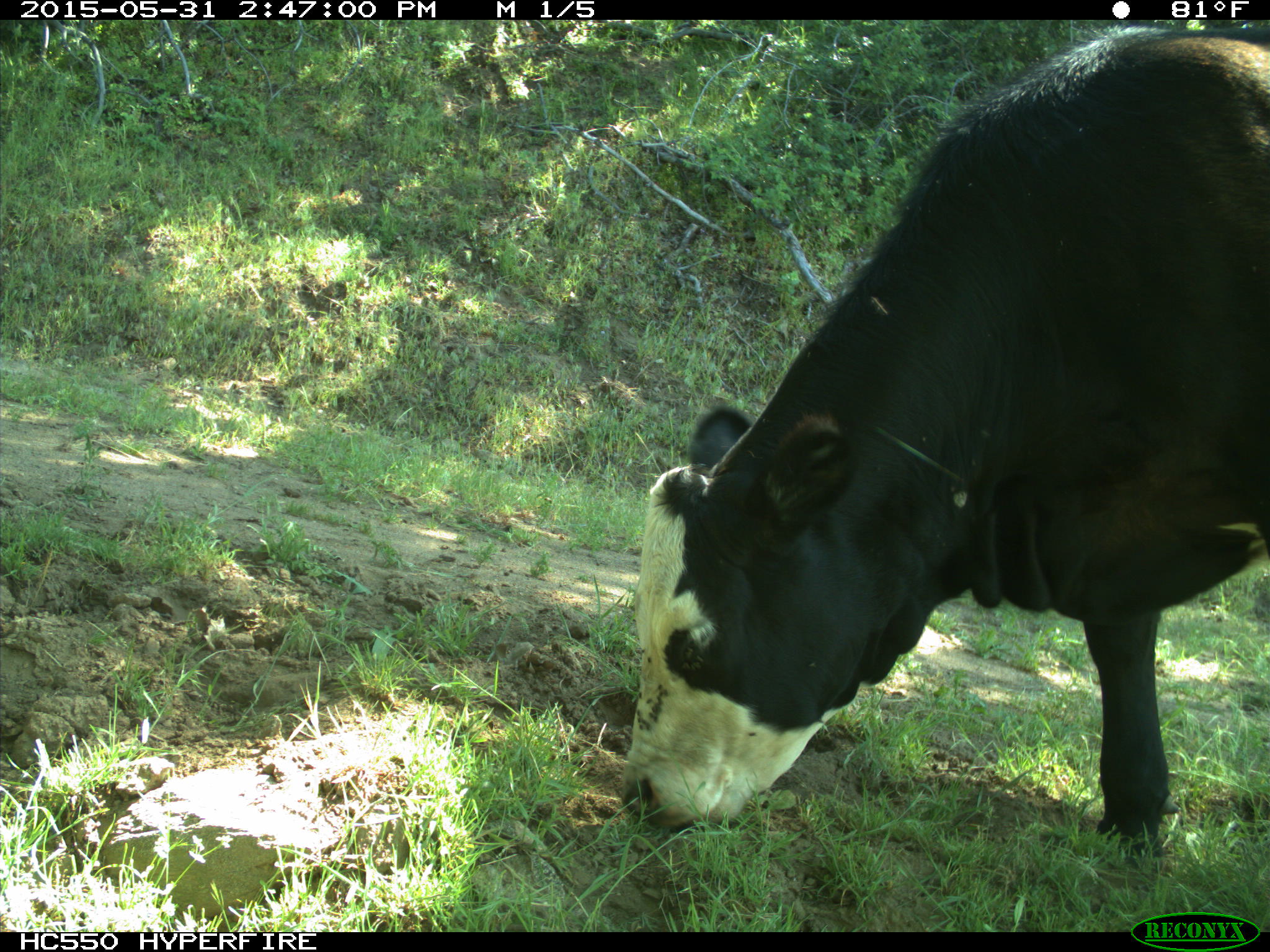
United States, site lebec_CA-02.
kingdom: Animalia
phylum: Chordata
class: Mammalia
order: Artiodactyla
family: Bovidae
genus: Bos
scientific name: Bos taurus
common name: domestic cow